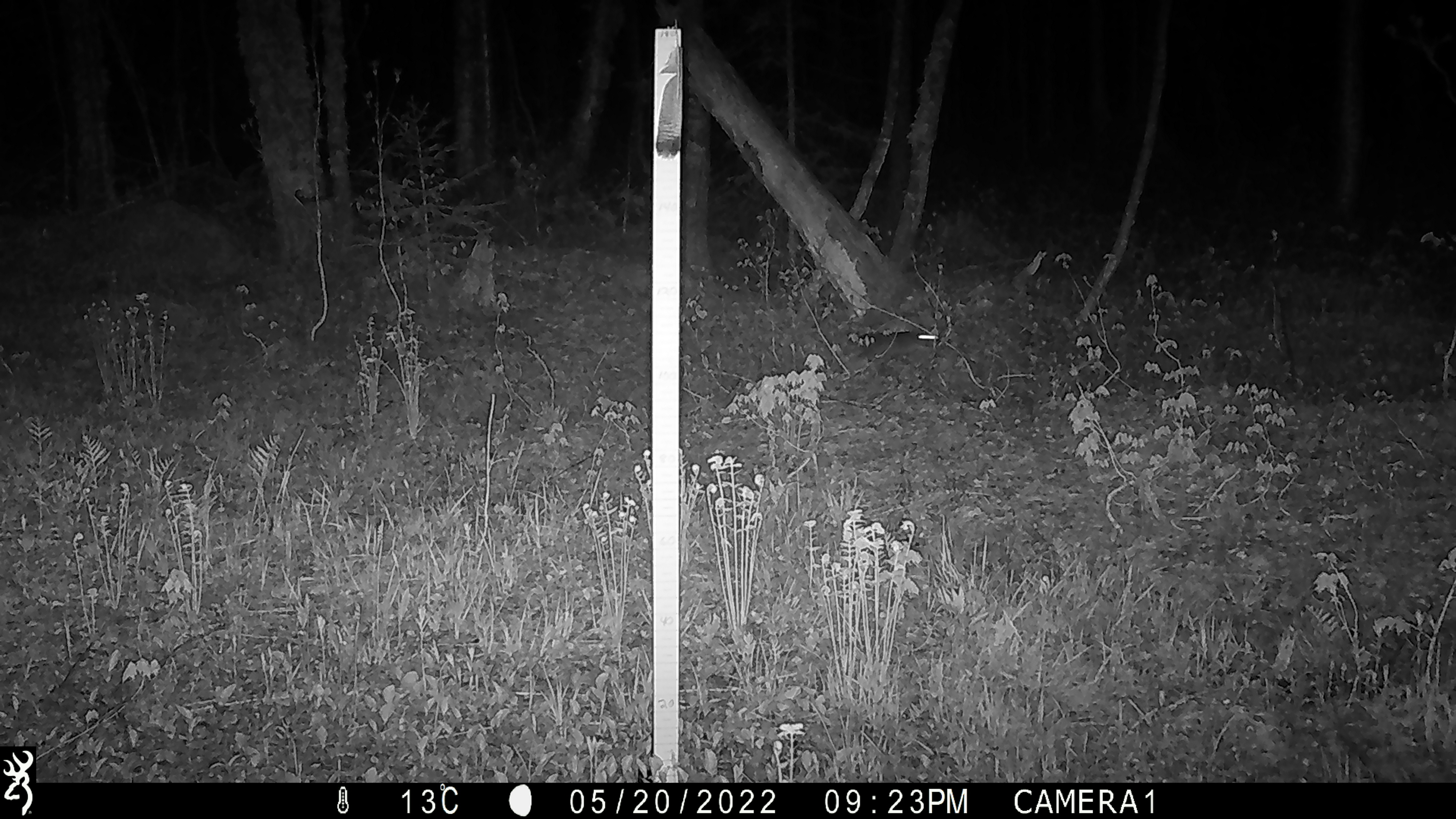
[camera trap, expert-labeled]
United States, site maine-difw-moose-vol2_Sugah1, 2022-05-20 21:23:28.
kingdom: Animalia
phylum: Chordata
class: Mammalia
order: Lagomorpha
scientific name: Lagomorpha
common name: rabbit or hare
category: rabbit or hare sp.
Rabbit or hare sp. (rabbit or hare) (Lagomorpha).